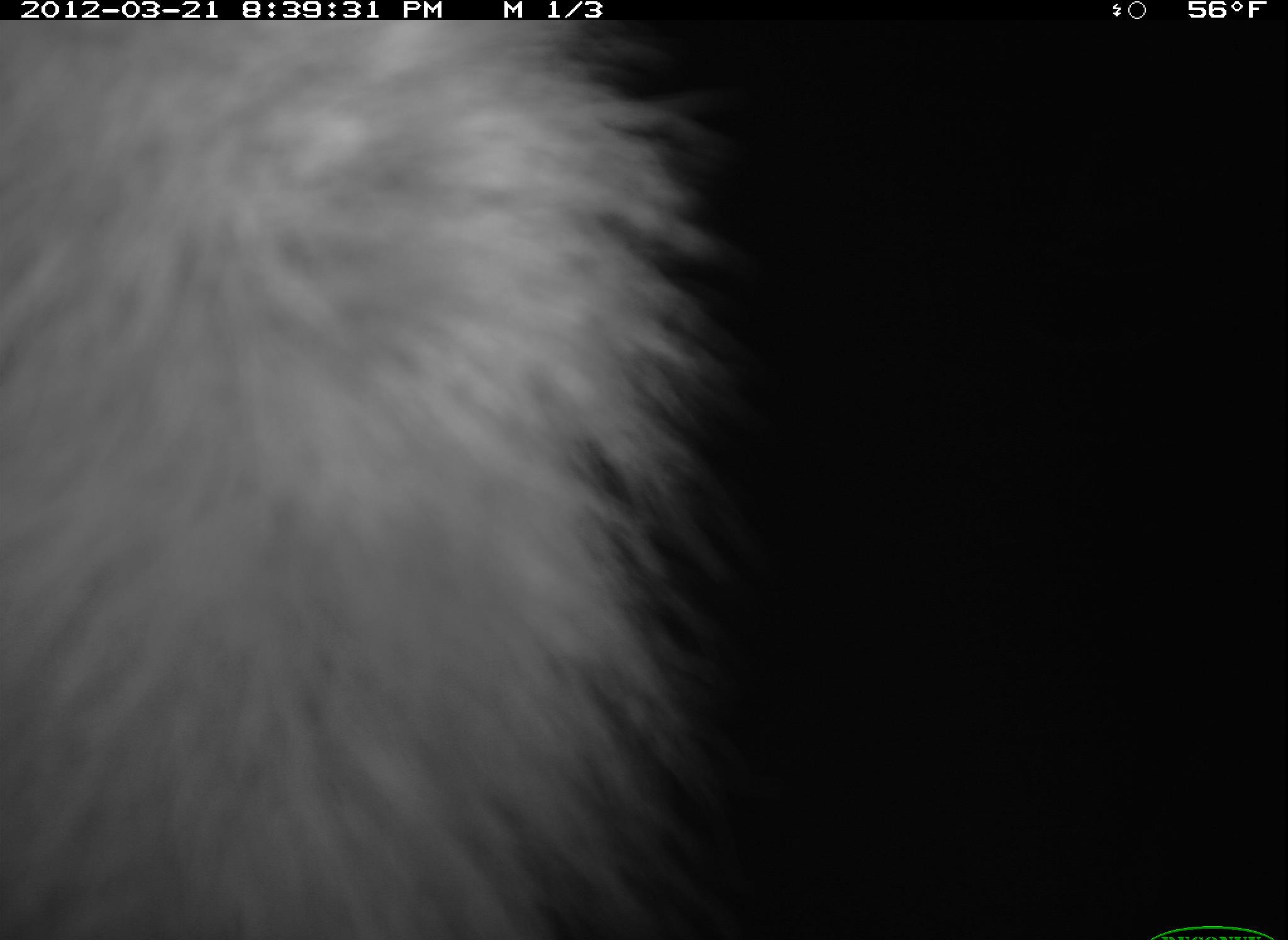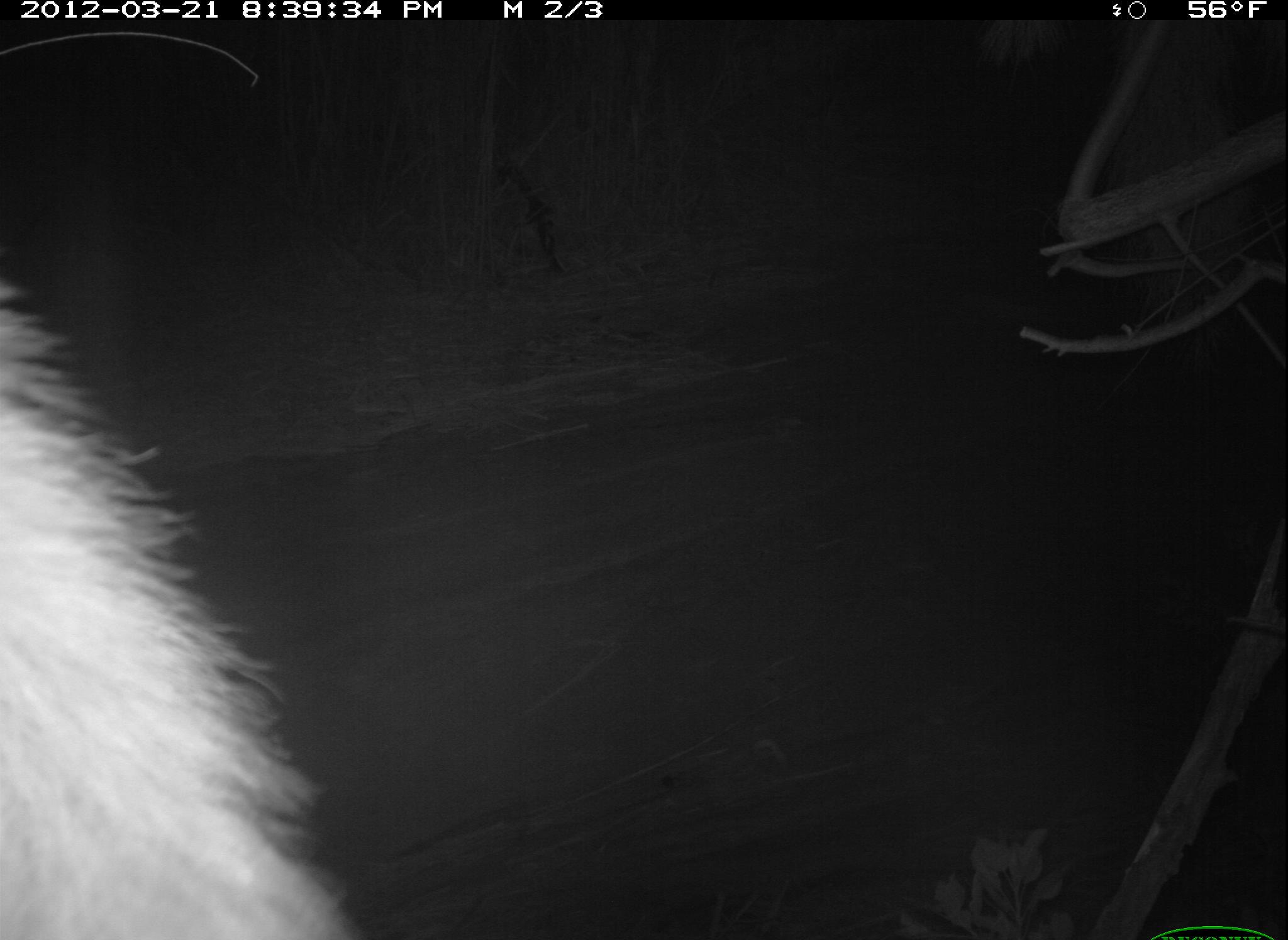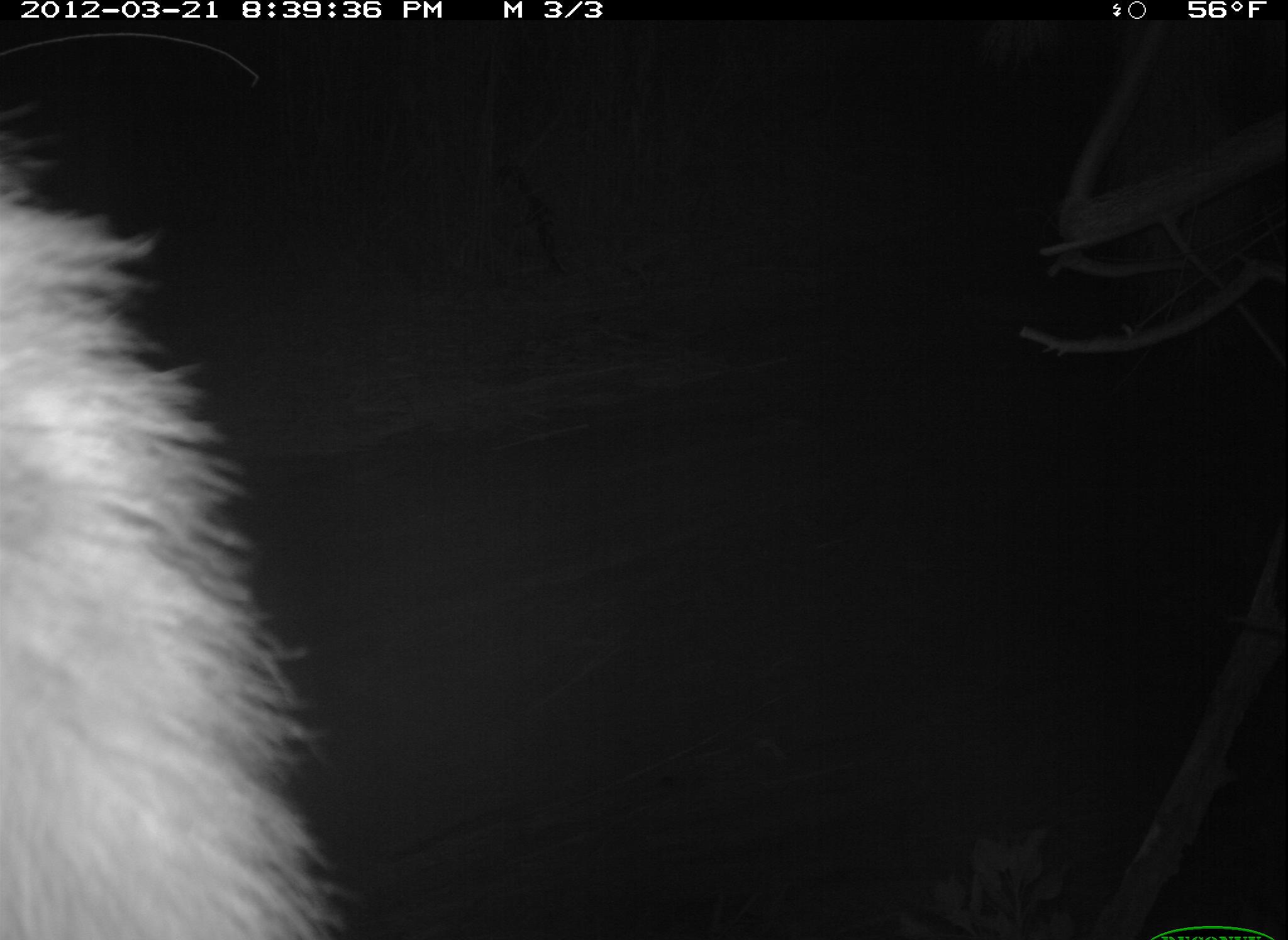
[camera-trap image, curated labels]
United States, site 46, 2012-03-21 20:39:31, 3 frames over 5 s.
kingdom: Animalia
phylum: Chordata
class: Mammalia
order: Carnivora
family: Canidae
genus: Canis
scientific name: Canis latrans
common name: coyote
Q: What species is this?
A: Coyote (Canis latrans).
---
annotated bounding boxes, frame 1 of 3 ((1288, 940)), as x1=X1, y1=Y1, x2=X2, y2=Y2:
coyote: x1=3, y1=14, x2=742, y2=936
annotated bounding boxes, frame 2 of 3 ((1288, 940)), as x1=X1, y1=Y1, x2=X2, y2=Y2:
coyote: x1=0, y1=248, x2=398, y2=940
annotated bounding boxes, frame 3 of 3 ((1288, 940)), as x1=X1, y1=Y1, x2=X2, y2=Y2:
coyote: x1=8, y1=161, x2=354, y2=936